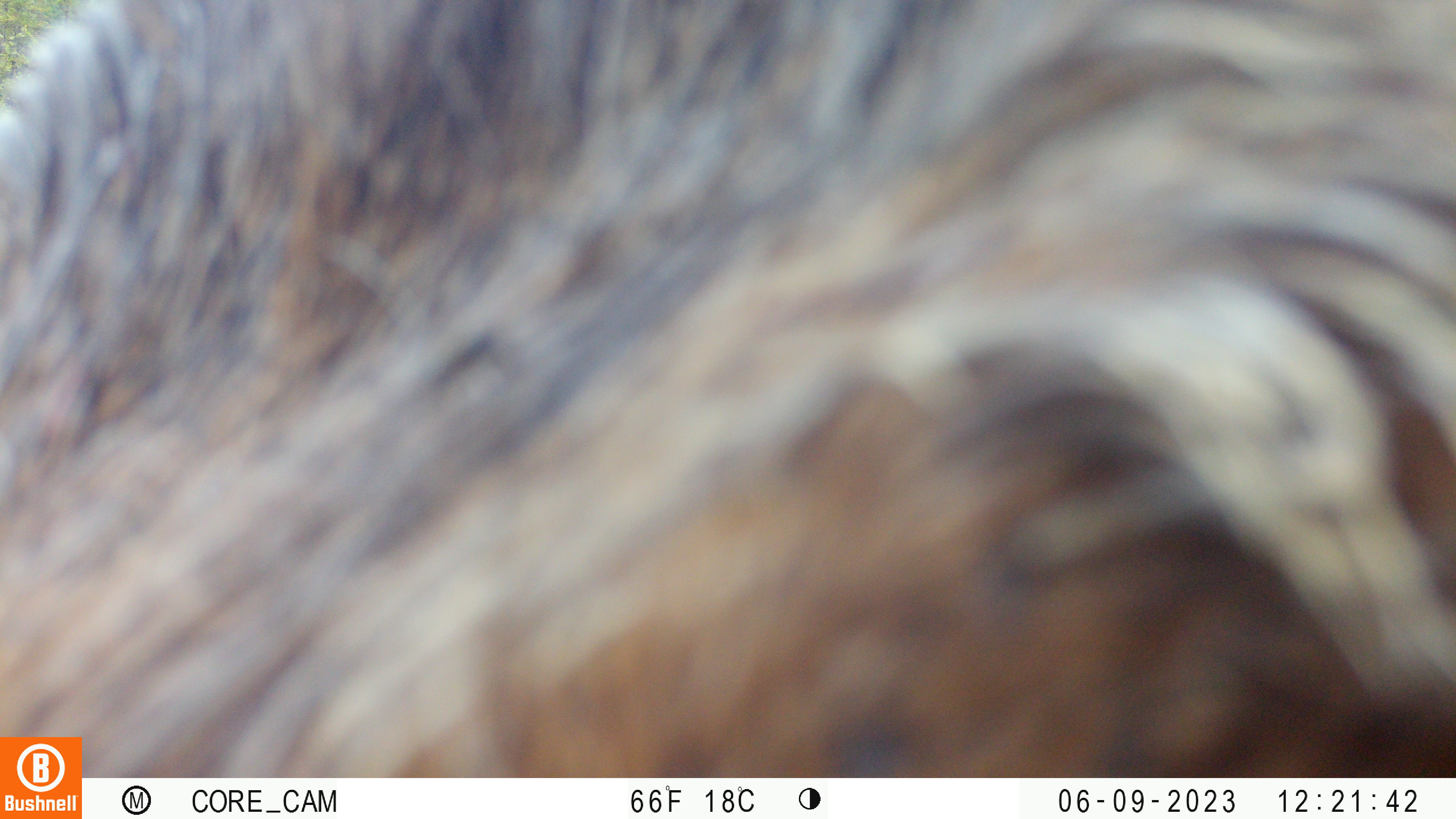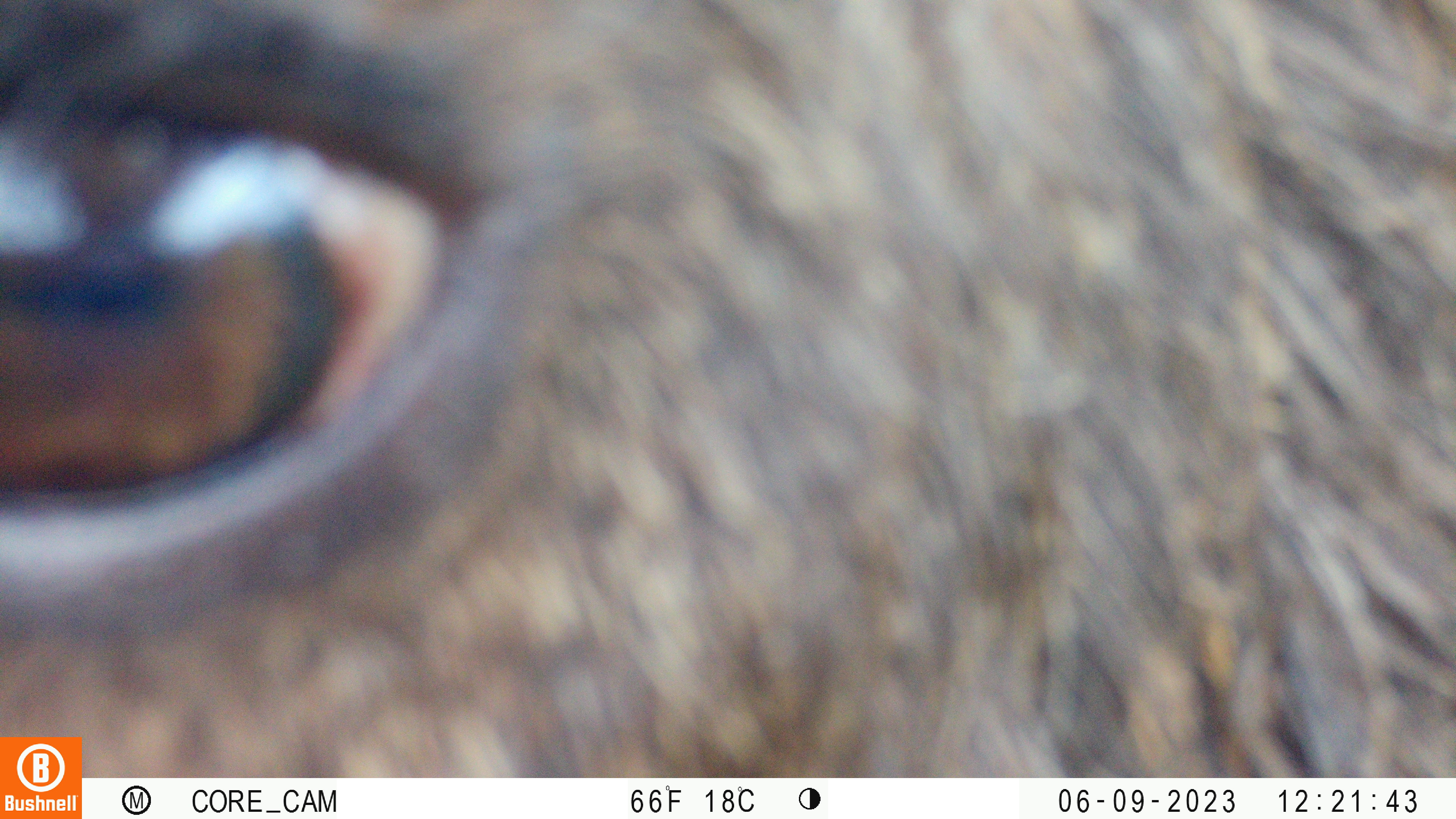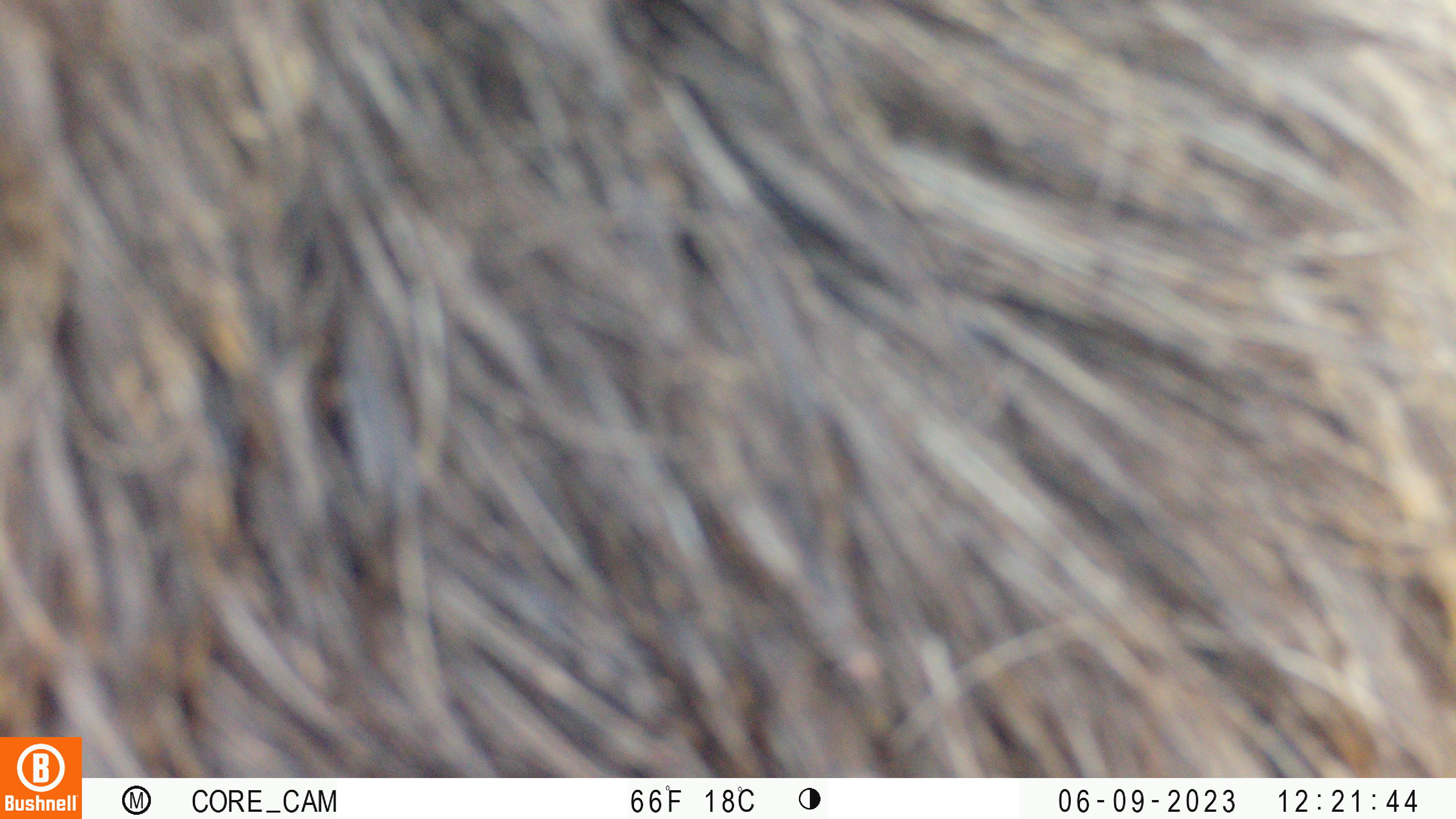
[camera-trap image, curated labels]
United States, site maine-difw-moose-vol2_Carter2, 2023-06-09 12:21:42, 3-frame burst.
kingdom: Animalia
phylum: Chordata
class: Mammalia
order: Artiodactyla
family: Cervidae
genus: Alces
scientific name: Alces alces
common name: moose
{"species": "moose (Alces alces)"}